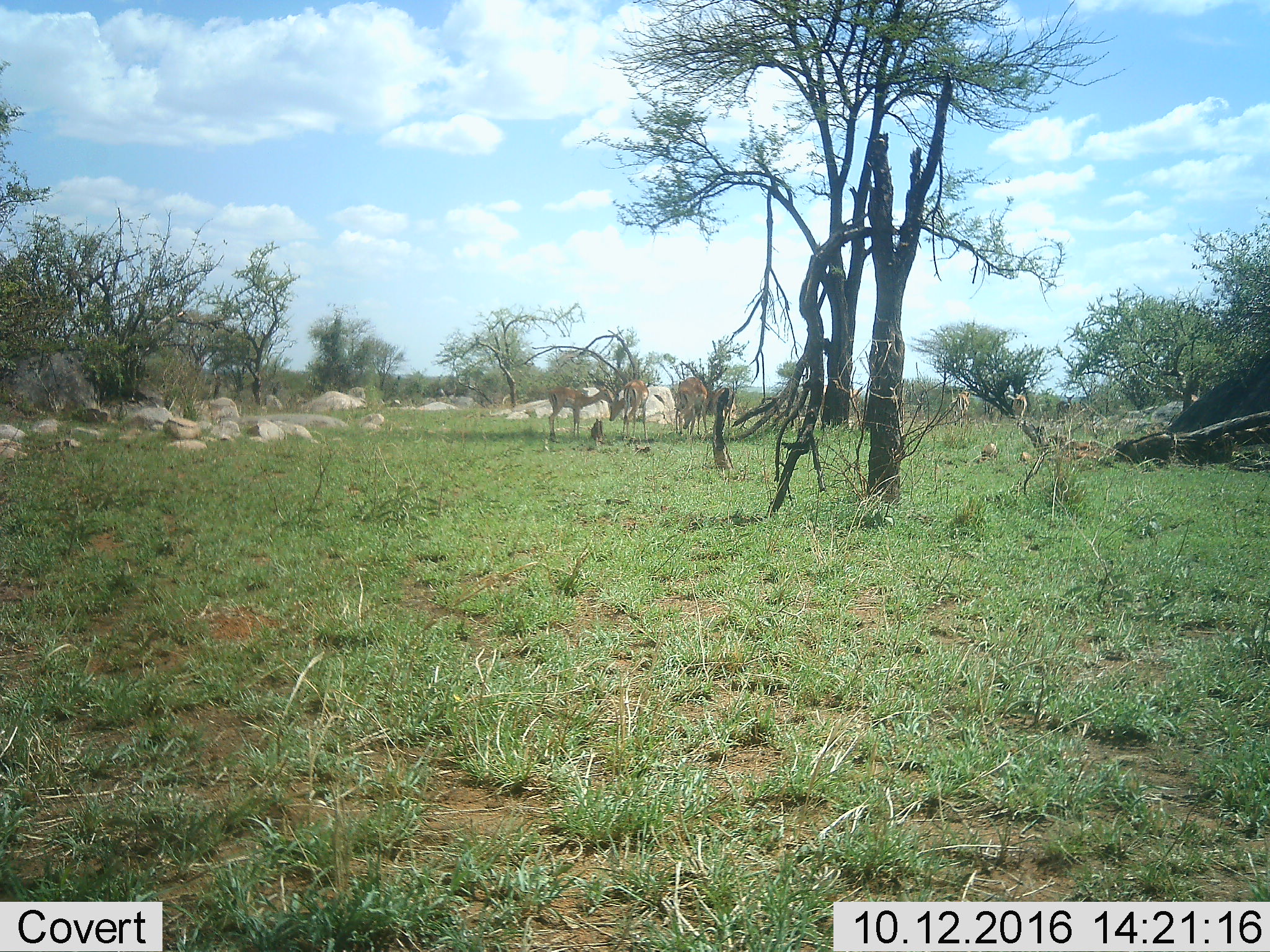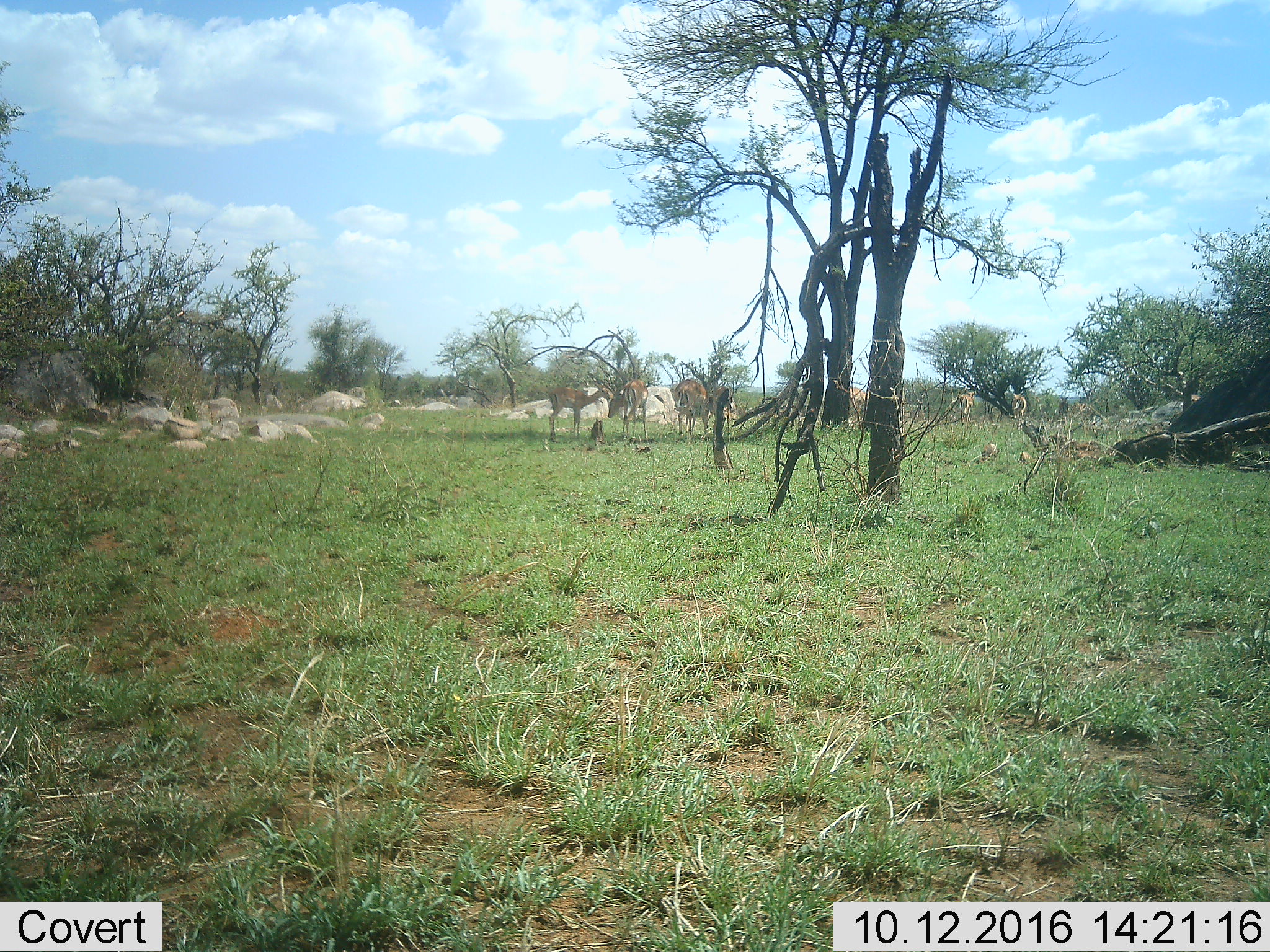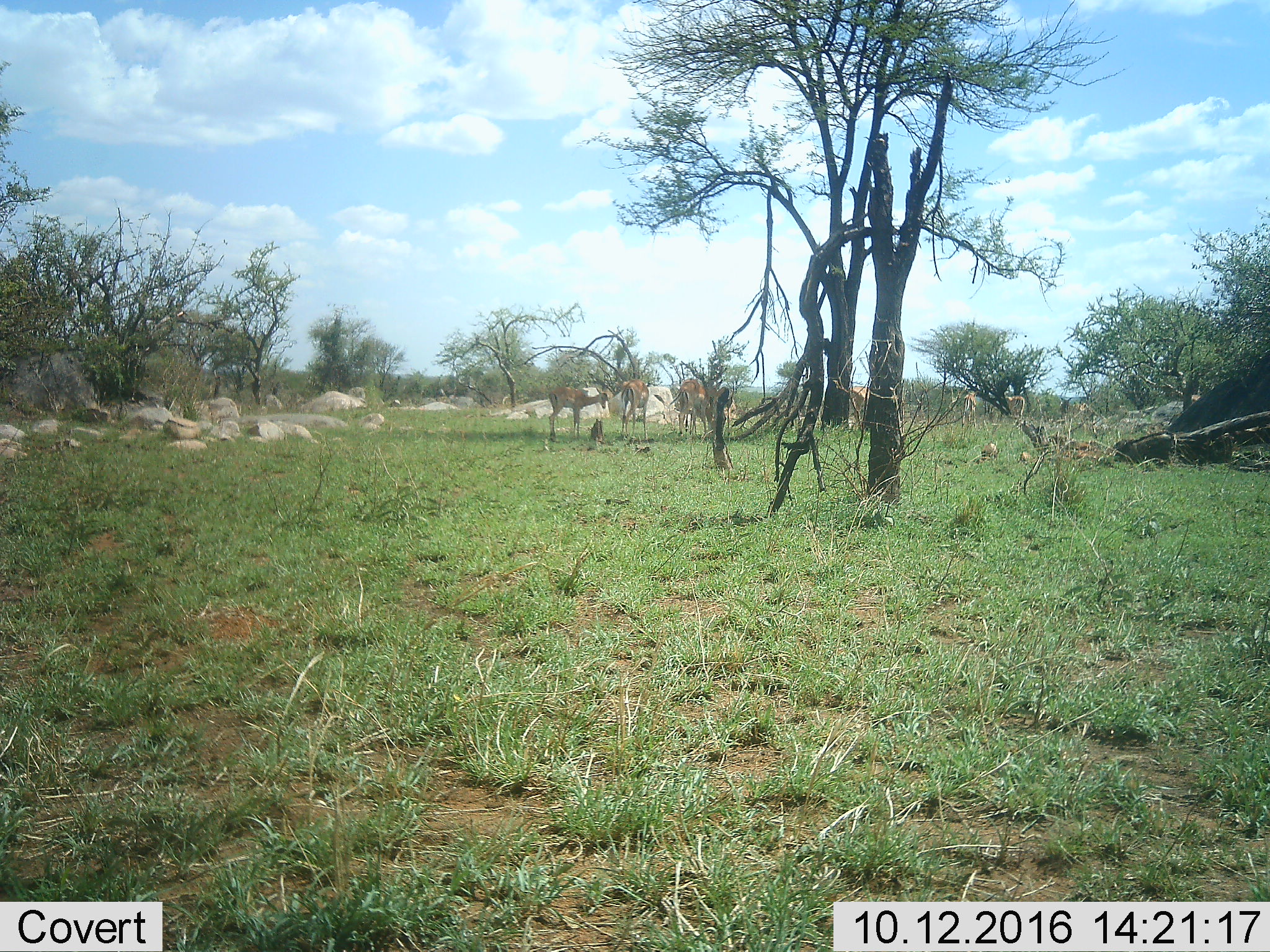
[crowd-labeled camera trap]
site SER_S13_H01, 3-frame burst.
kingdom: Animalia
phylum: Chordata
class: Mammalia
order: Artiodactyla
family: Bovidae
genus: Aepyceros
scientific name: Aepyceros melampus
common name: impala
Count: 8.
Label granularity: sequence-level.